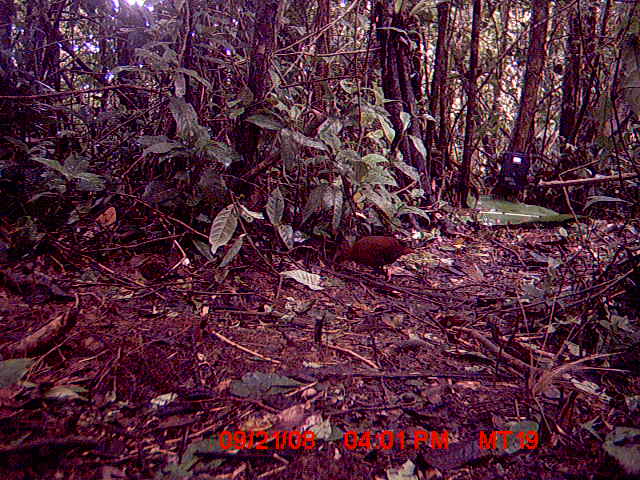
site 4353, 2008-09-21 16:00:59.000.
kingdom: Animalia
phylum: Chordata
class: Aves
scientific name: Aves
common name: bird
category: unknown bird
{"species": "unknown bird (bird) (Aves)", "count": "2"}